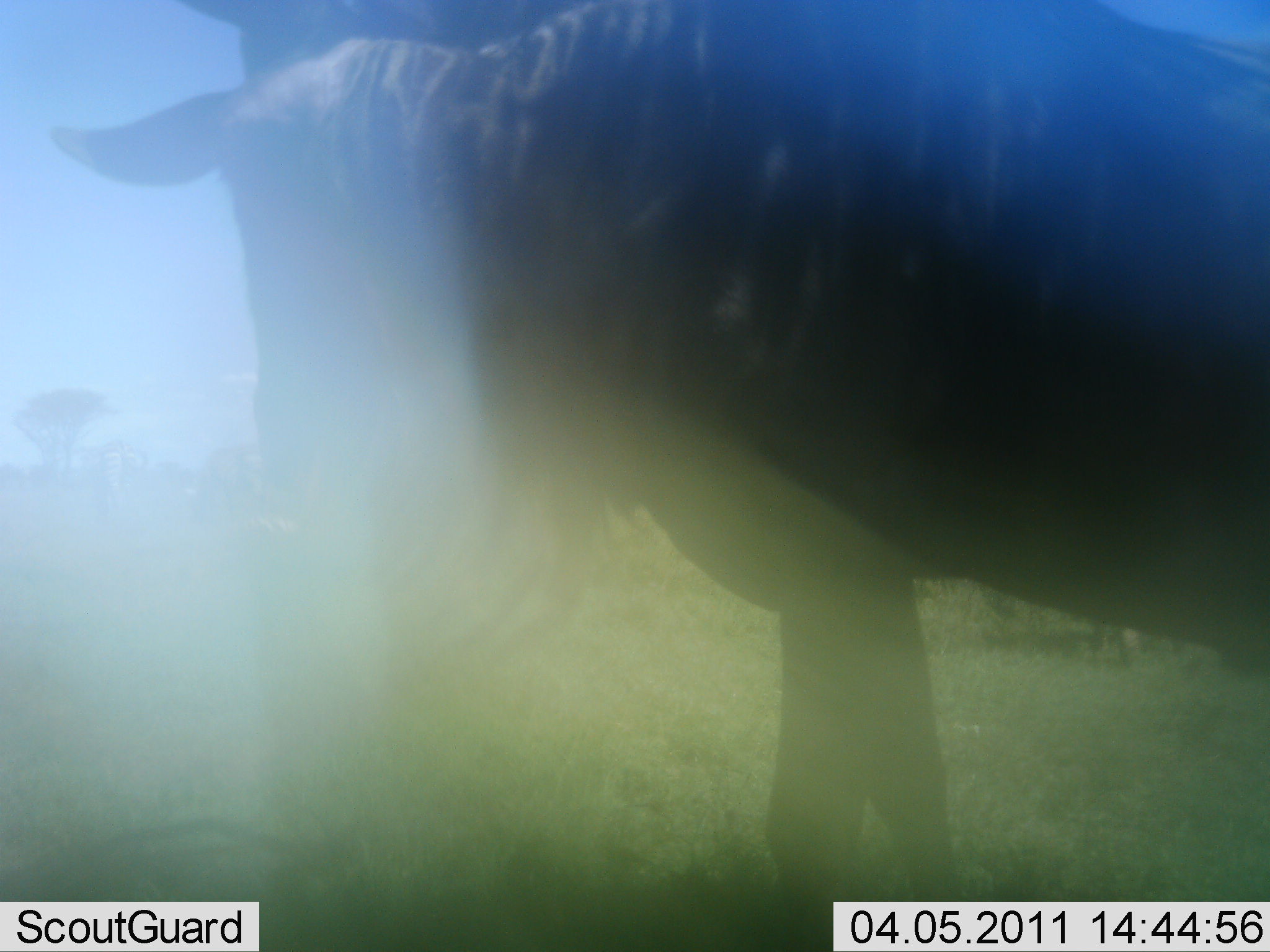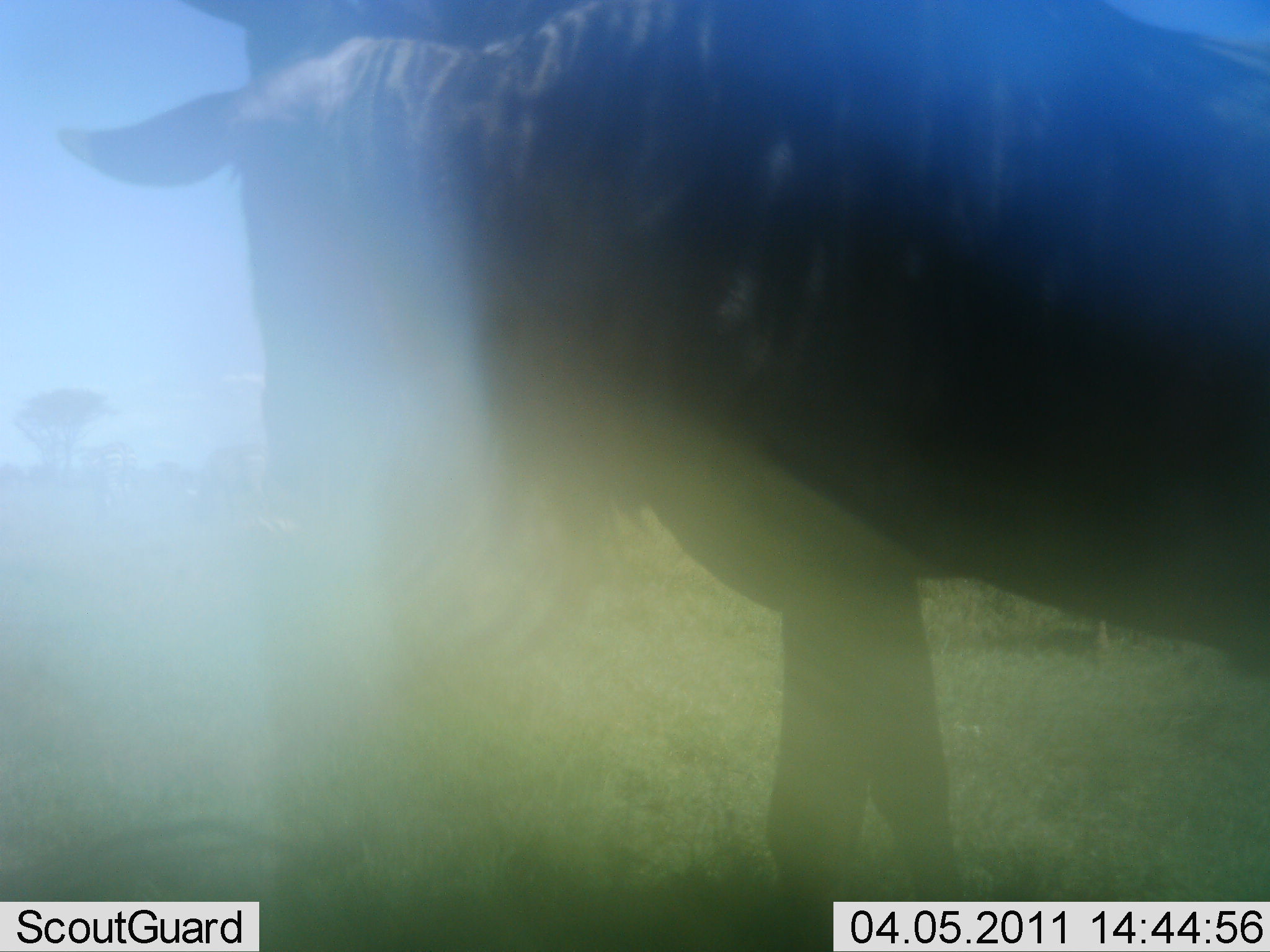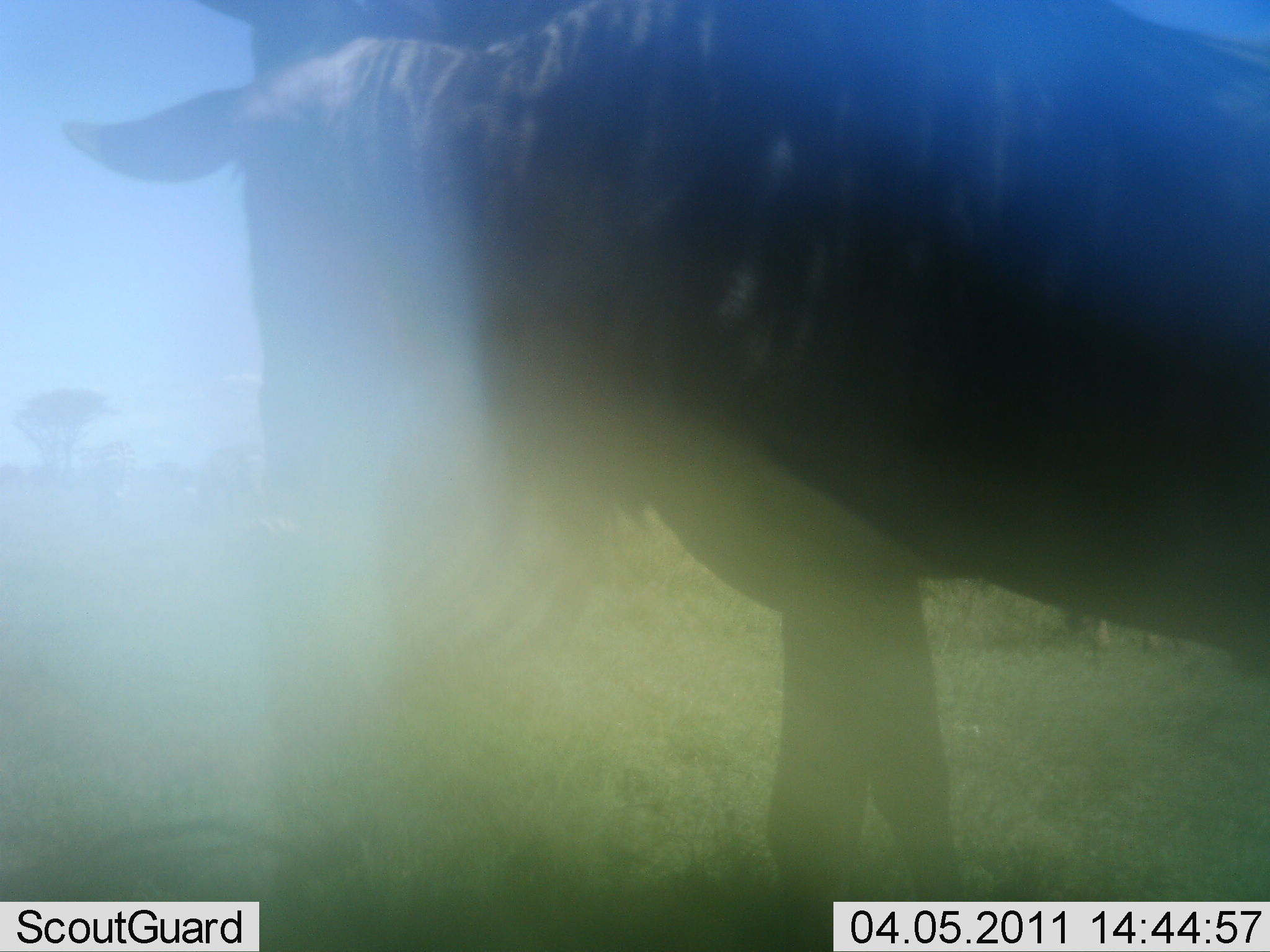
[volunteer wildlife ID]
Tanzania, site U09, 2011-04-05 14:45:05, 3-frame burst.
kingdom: Animalia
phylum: Chordata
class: Mammalia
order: Artiodactyla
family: Bovidae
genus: Connochaetes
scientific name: Connochaetes taurinus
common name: blue wildebeest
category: wildebeest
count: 1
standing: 90%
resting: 0%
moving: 10%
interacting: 10%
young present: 0%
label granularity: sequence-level